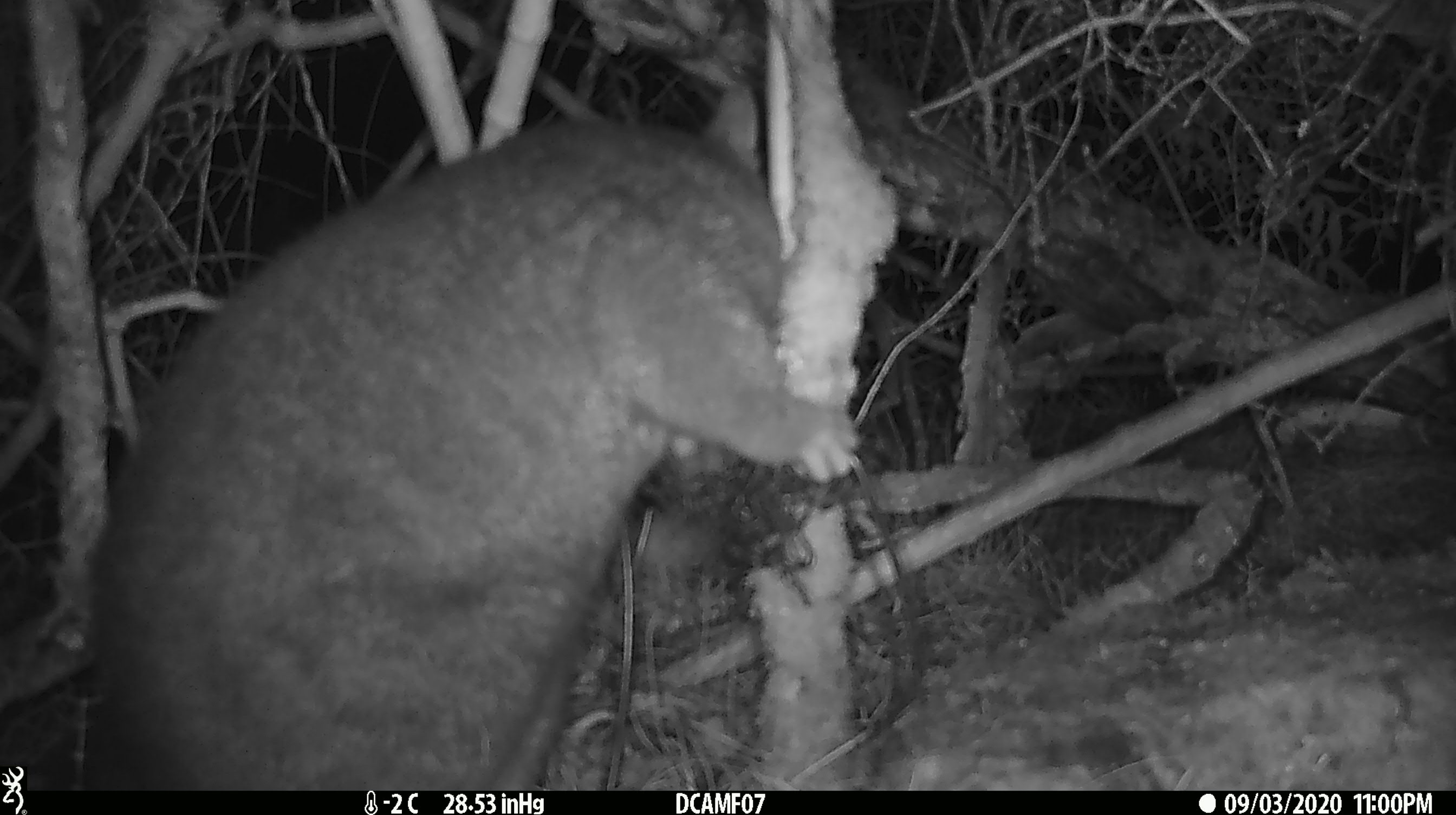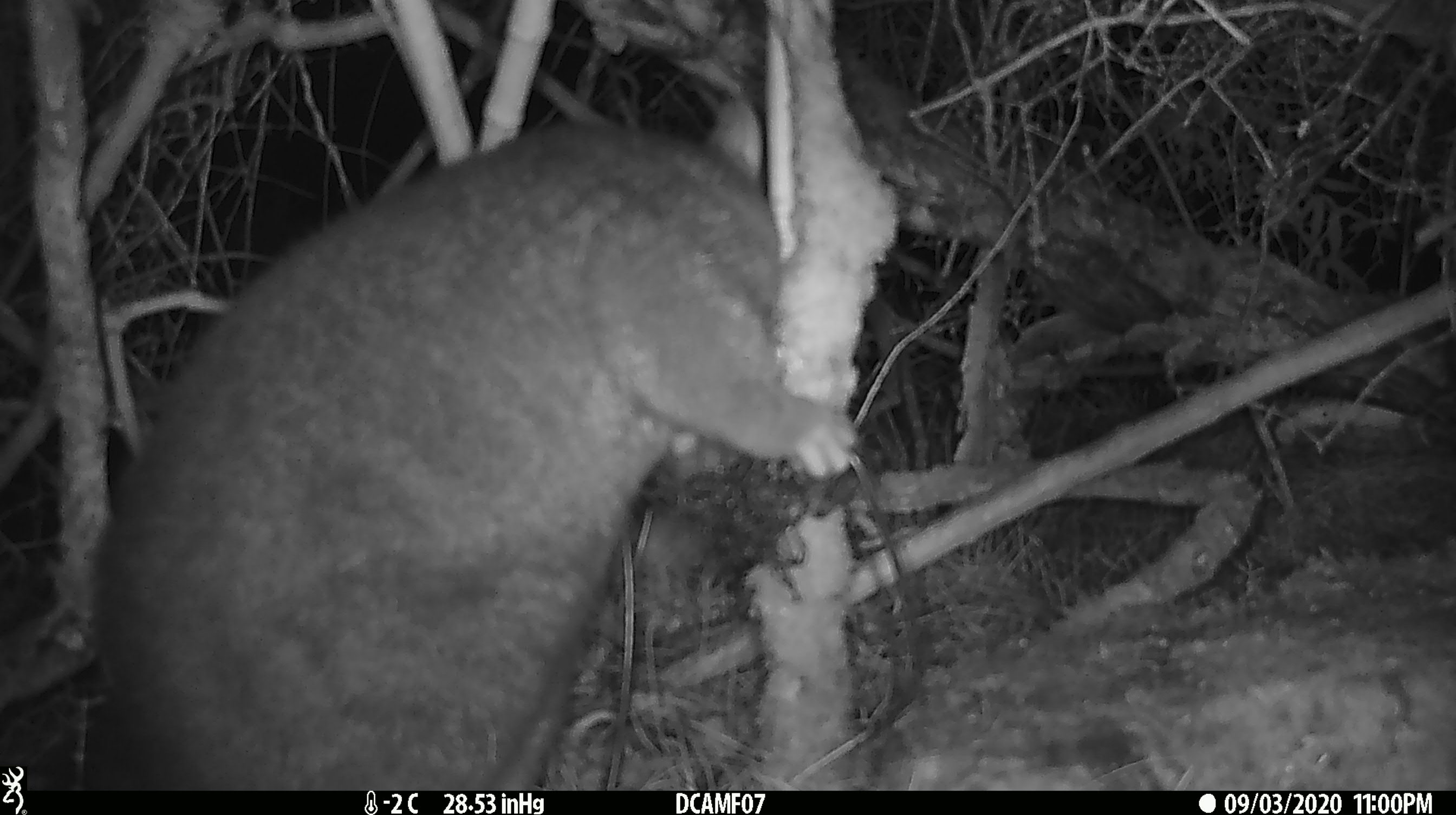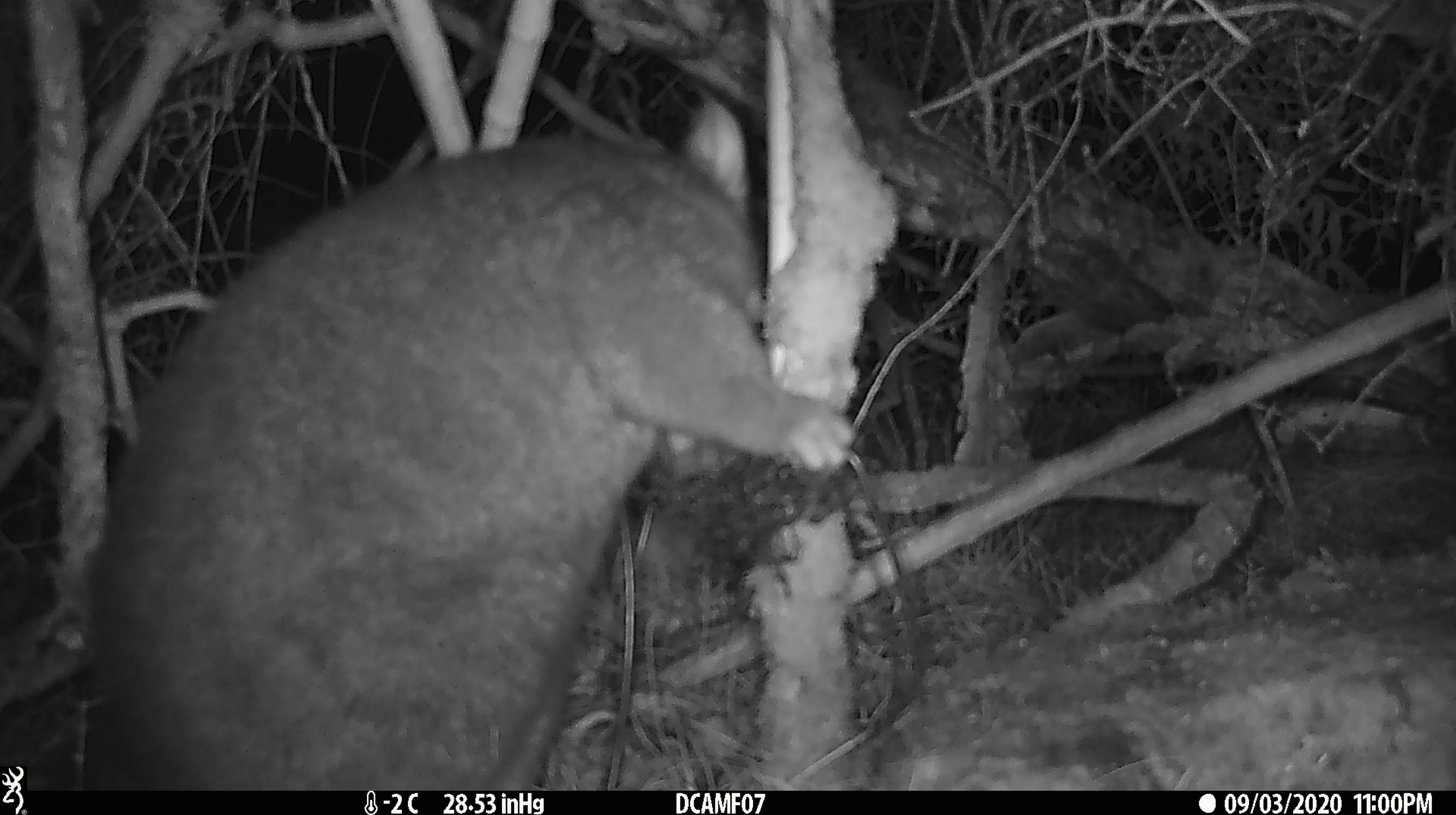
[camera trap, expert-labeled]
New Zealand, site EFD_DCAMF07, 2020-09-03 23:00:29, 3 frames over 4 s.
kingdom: Animalia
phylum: Chordata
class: Mammalia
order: Diprotodontia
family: Phalangeridae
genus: Trichosurus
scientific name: Trichosurus vulpecula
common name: common brushtail possum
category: possum